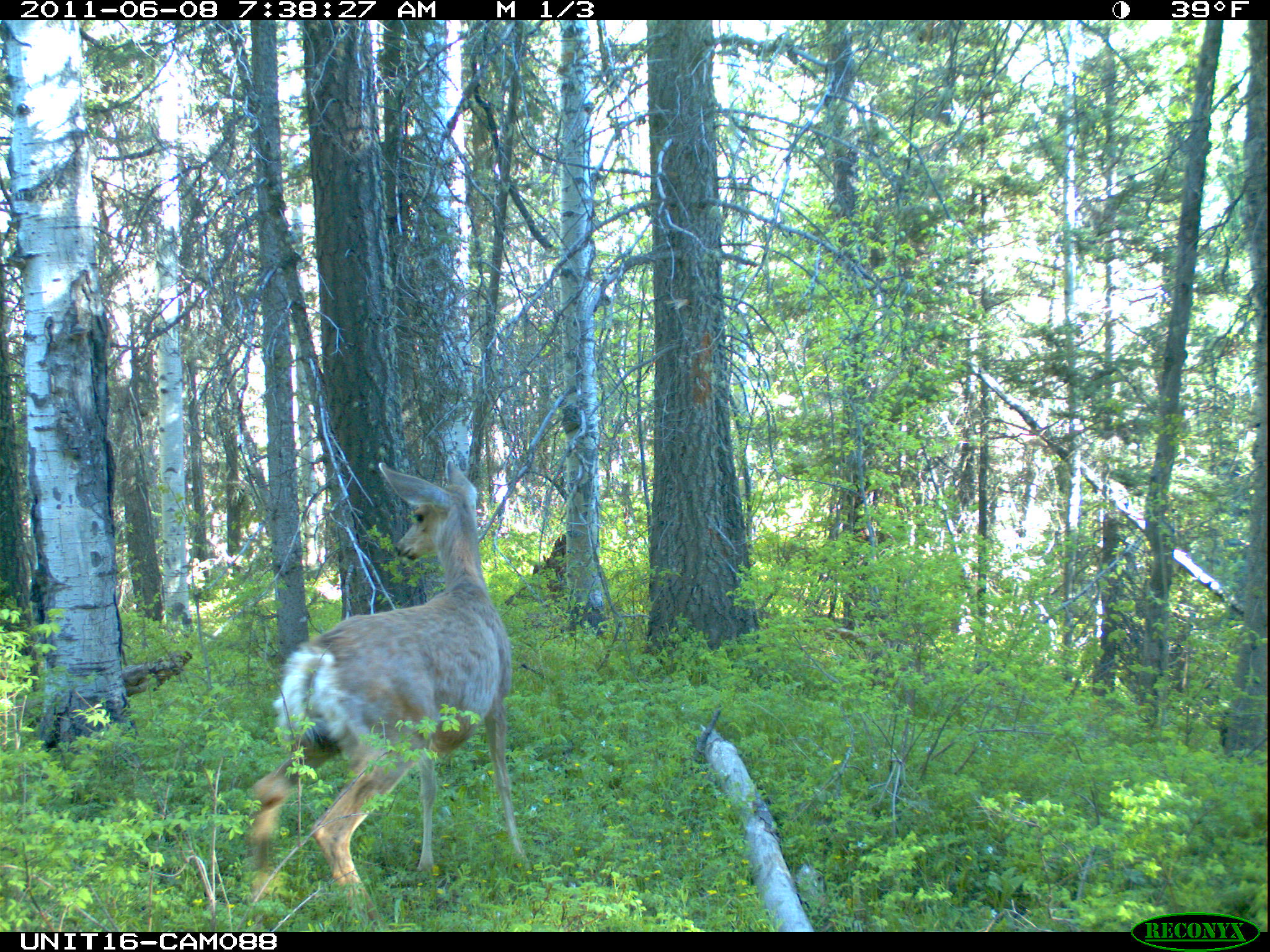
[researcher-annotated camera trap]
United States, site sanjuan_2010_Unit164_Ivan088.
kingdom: Animalia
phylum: Chordata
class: Mammalia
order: Artiodactyla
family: Cervidae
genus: Odocoileus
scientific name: Odocoileus hemionus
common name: mule deer